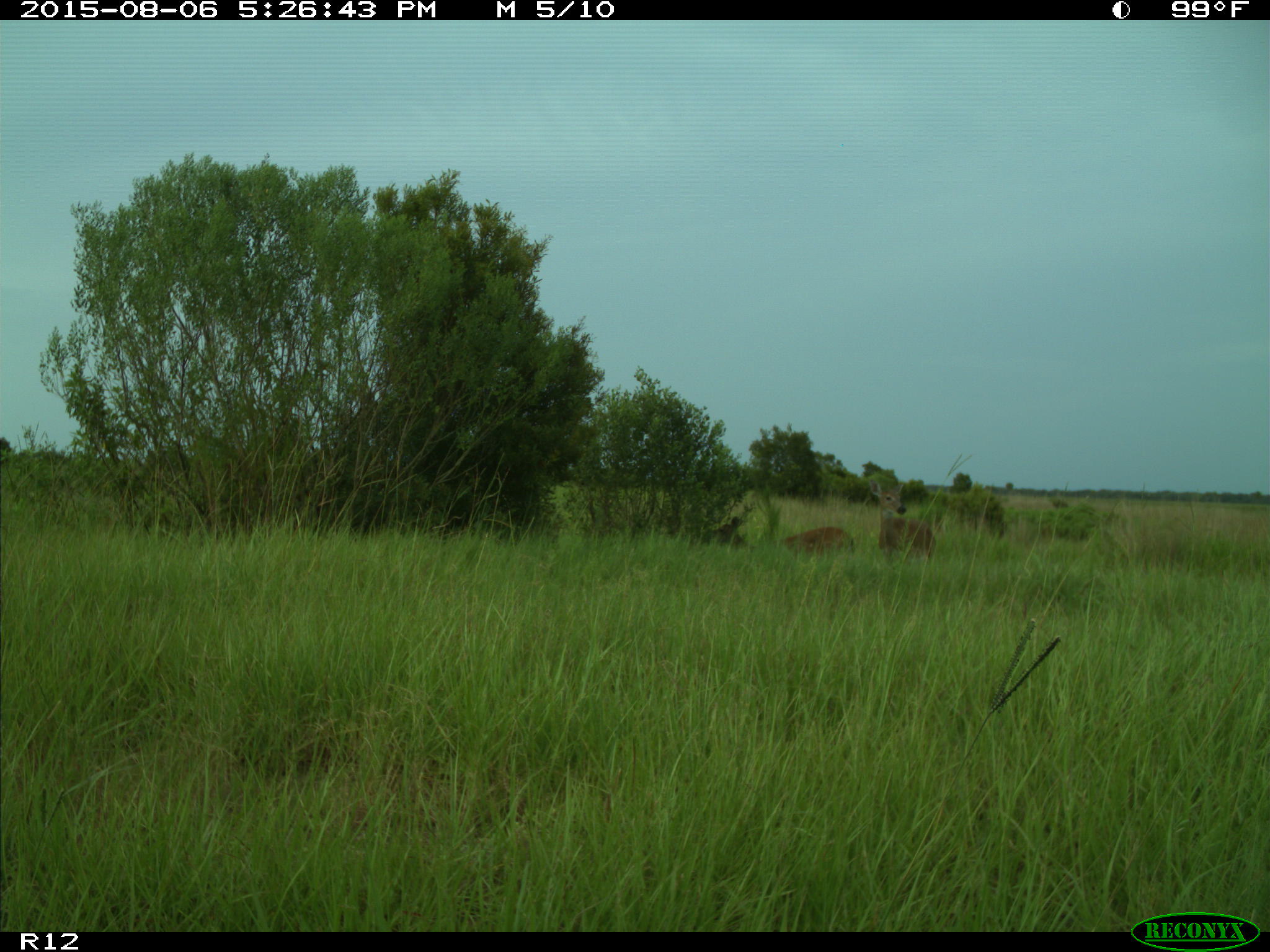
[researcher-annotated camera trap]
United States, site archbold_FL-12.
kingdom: Animalia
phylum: Chordata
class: Mammalia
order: Artiodactyla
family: Cervidae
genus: Odocoileus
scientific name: Odocoileus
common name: deer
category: unidentified deer